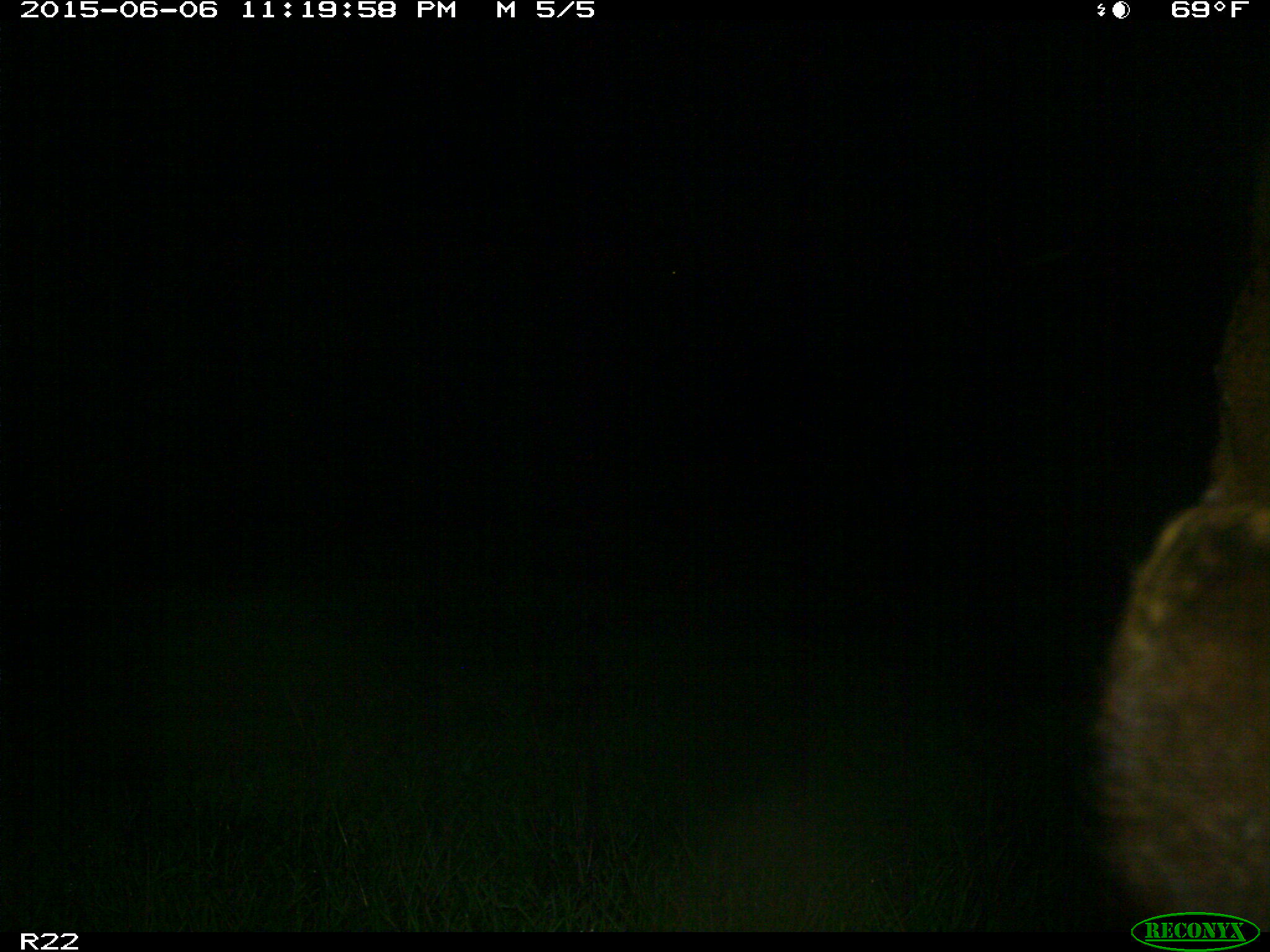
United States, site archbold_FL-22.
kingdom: Animalia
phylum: Chordata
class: Mammalia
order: Artiodactyla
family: Bovidae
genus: Bos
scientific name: Bos taurus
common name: domestic cow